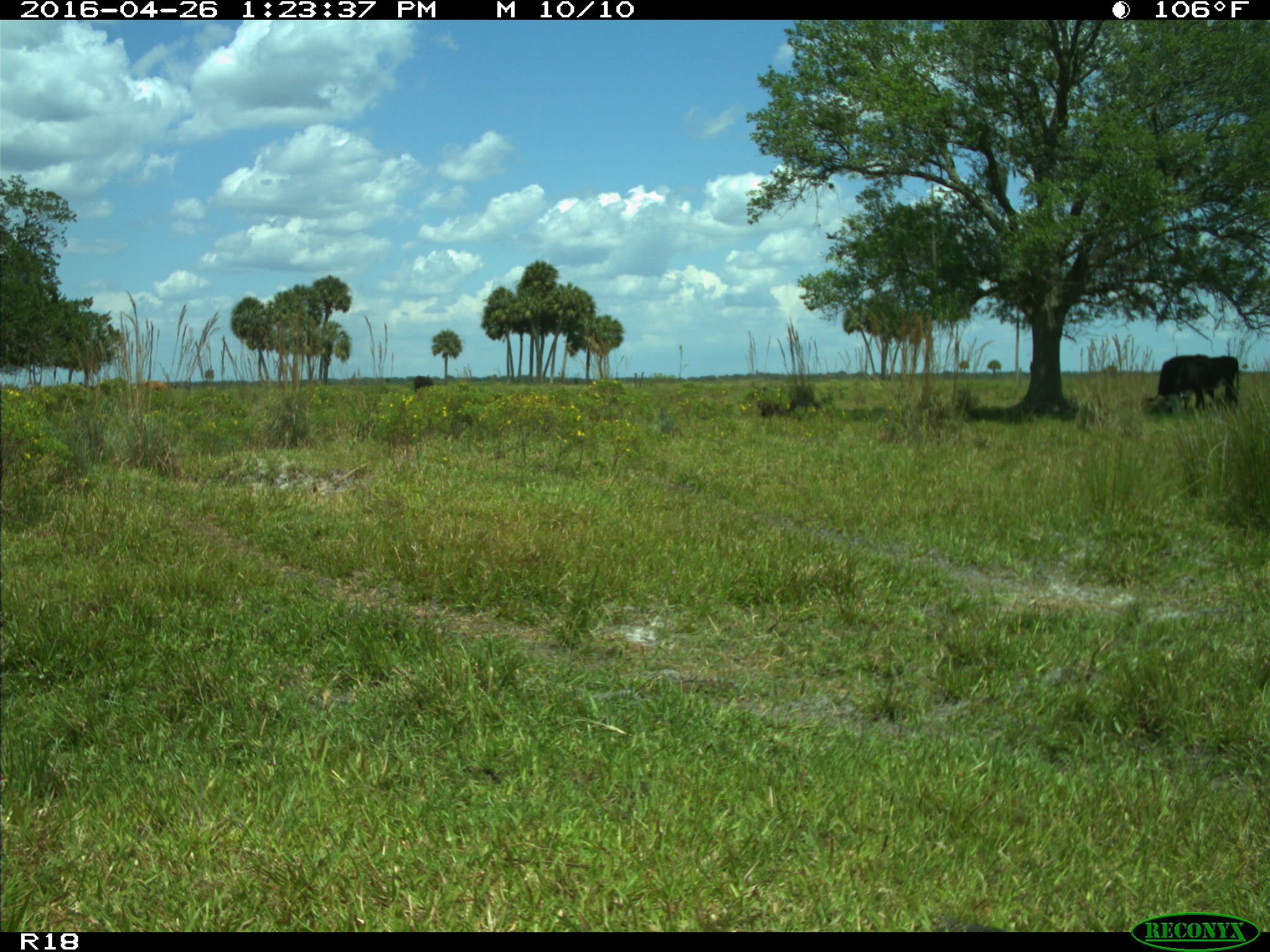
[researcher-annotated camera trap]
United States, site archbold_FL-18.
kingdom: Animalia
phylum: Chordata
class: Mammalia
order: Artiodactyla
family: Bovidae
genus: Bos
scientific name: Bos taurus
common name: domestic cow